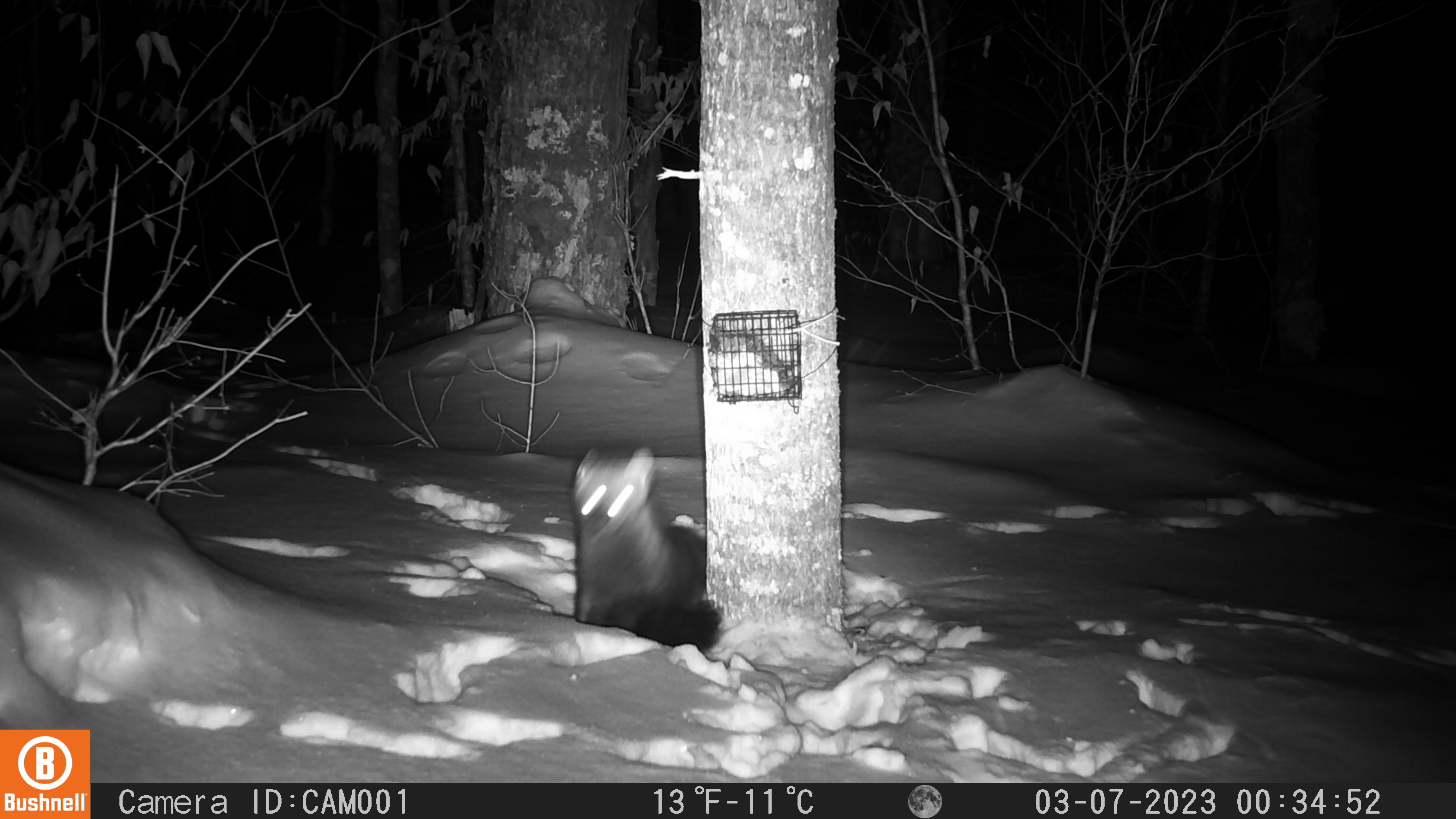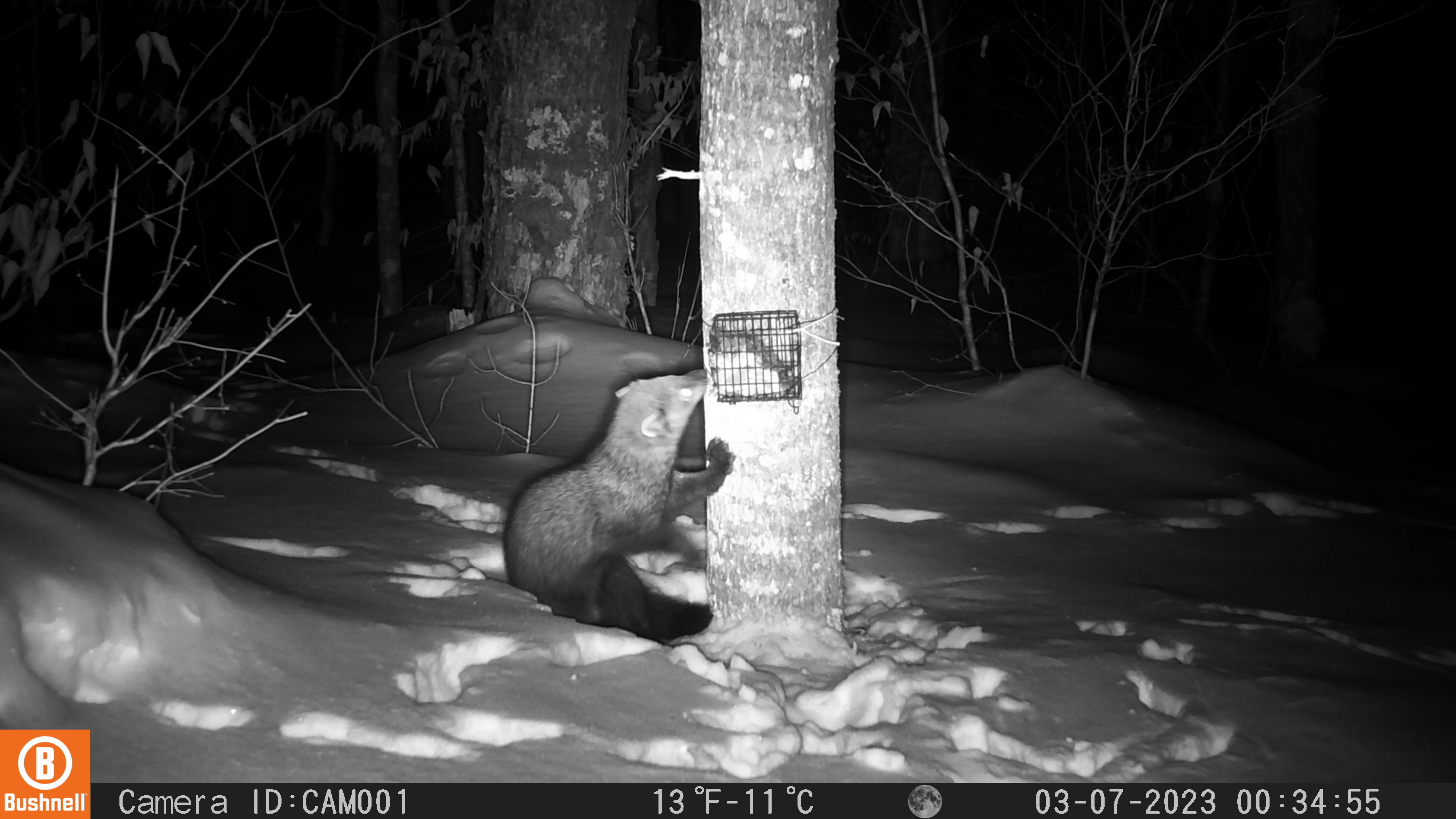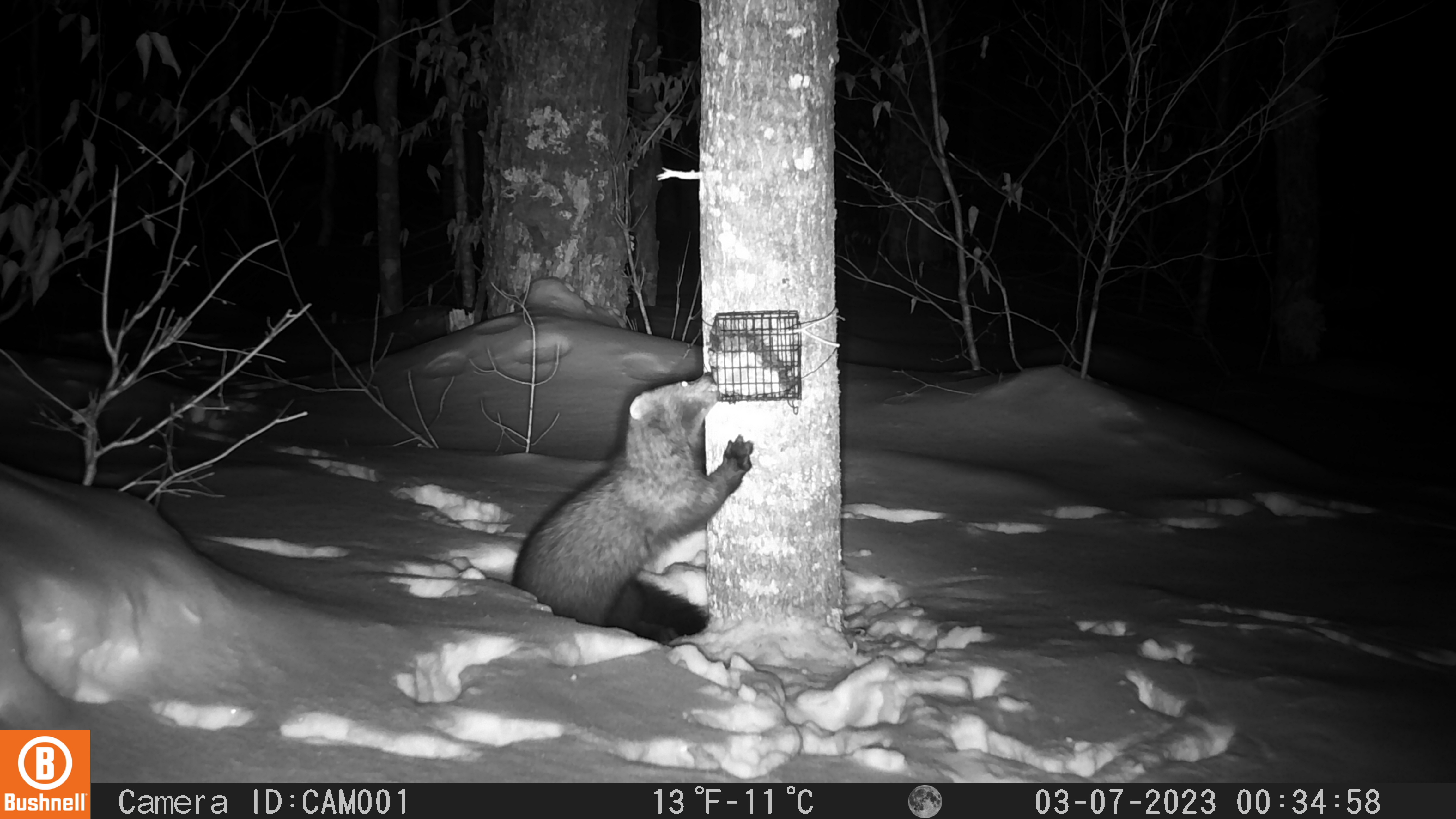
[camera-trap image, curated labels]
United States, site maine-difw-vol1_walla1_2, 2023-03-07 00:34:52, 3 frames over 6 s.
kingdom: Animalia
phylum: Chordata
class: Mammalia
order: Carnivora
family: Mustelidae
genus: Pekania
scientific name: Pekania pennanti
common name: fisher